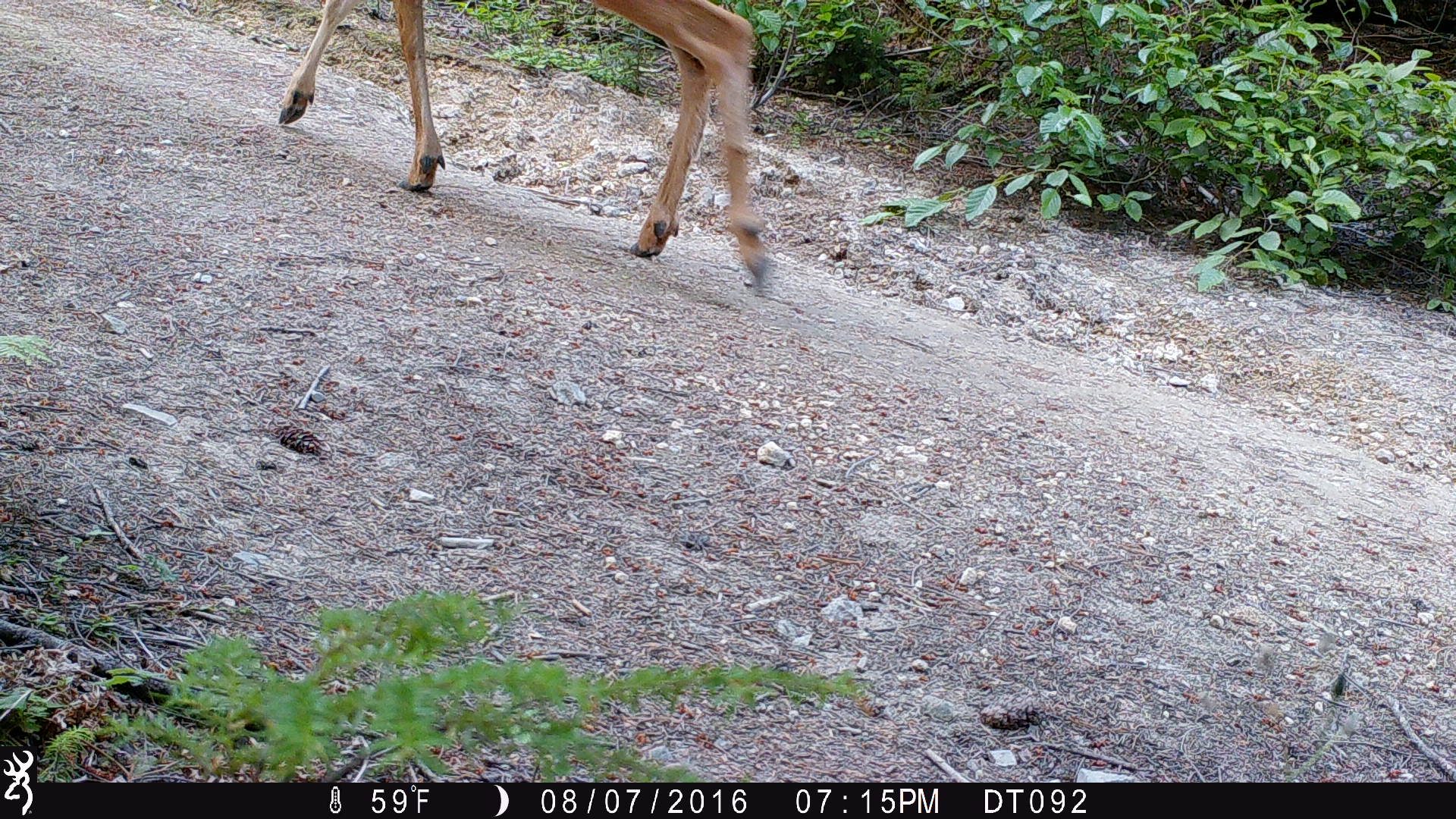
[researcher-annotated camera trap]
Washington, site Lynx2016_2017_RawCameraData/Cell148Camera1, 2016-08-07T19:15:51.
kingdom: Animalia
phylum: Chordata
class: Mammalia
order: Artiodactyla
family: Cervidae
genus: Odocoileus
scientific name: Odocoileus hemionus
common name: mule deer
Odocoileus hemionus (mule deer). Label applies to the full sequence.